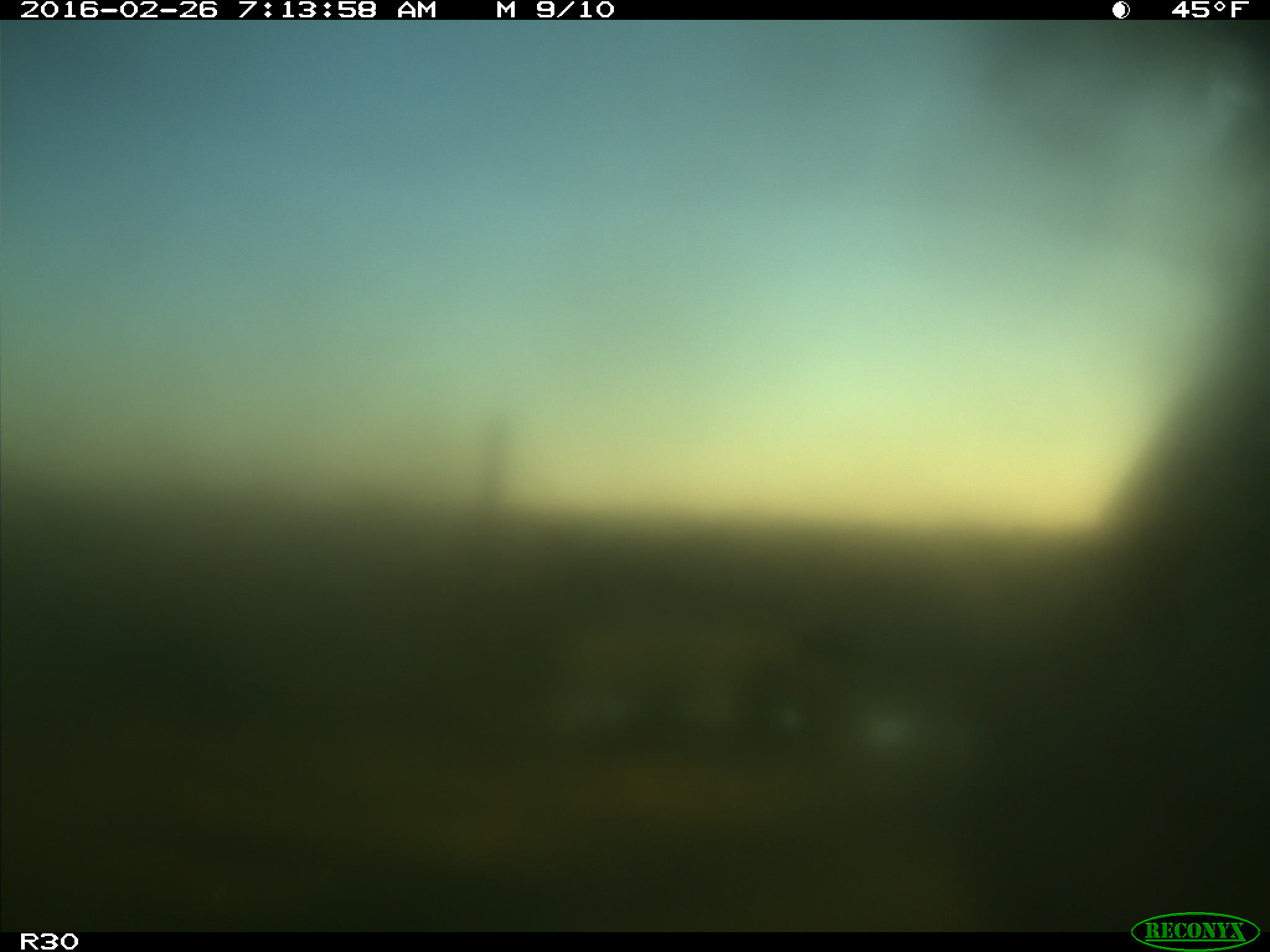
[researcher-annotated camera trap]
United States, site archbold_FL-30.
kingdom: Animalia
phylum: Chordata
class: Mammalia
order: Artiodactyla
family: Bovidae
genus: Bos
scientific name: Bos taurus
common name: domestic cow